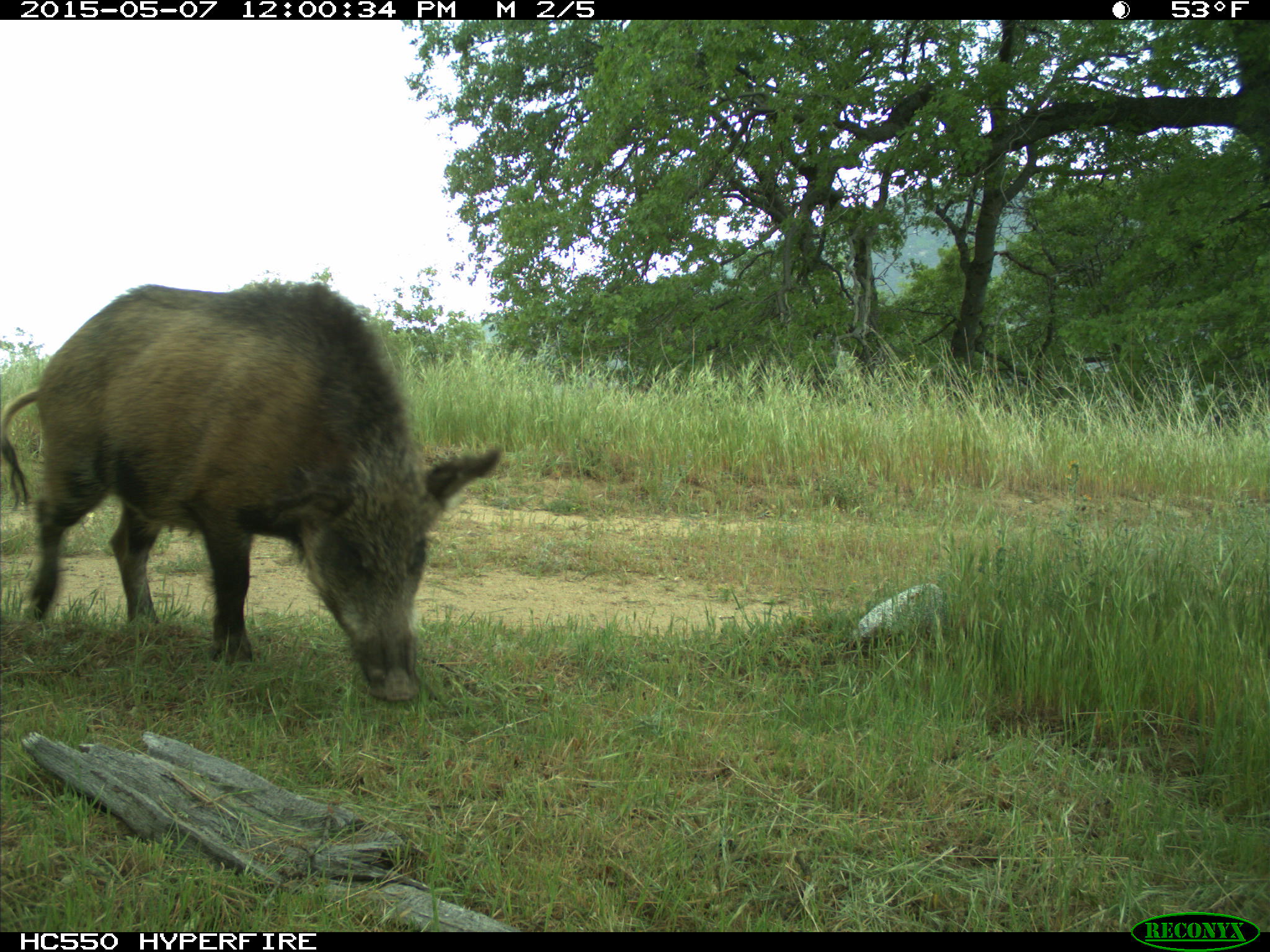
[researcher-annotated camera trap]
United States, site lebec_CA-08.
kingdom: Animalia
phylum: Chordata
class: Mammalia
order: Artiodactyla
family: Suidae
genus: Sus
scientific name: Sus scrofa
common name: wild boar